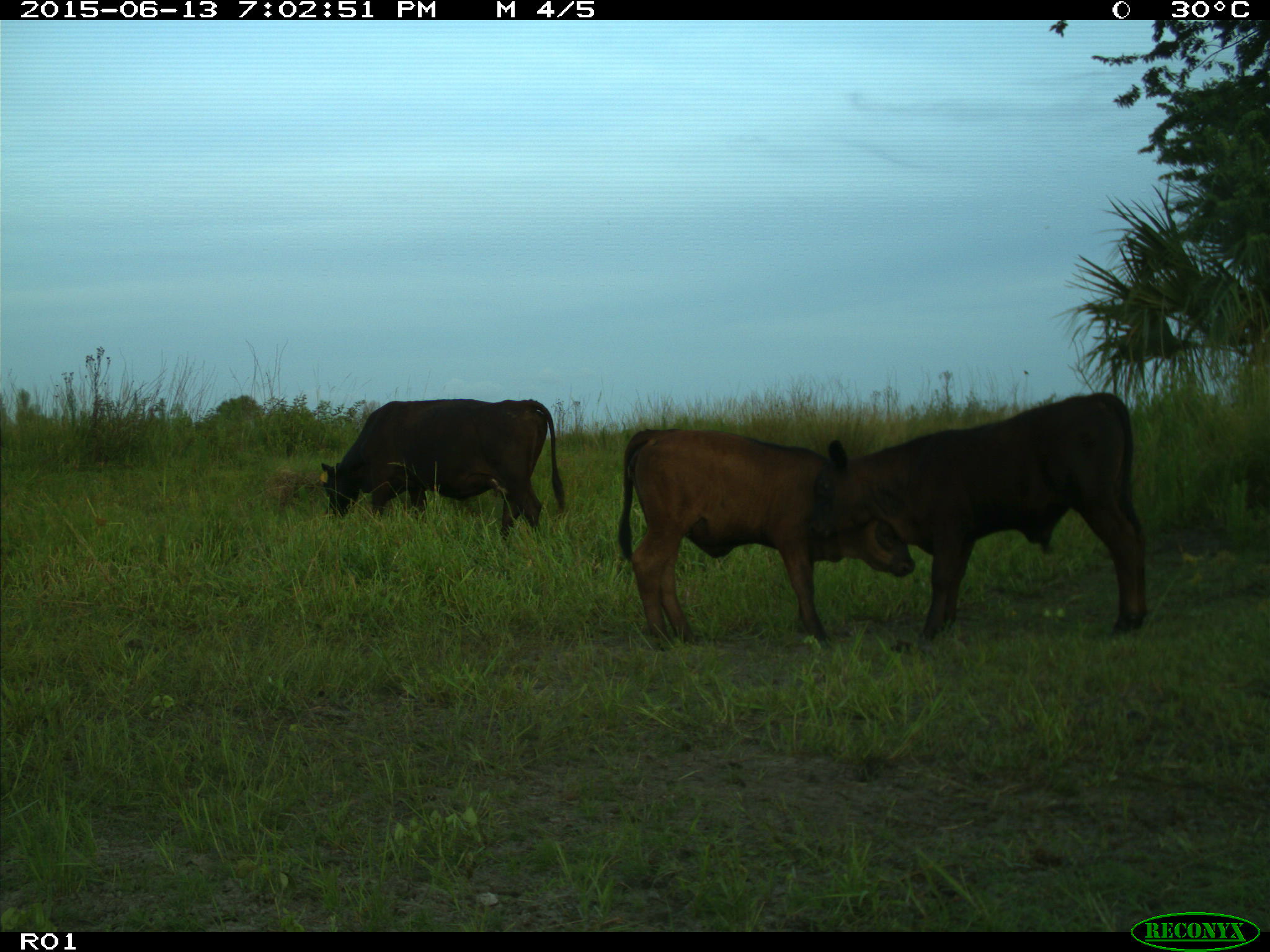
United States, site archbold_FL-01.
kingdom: Animalia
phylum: Chordata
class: Mammalia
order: Artiodactyla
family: Bovidae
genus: Bos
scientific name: Bos taurus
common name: domestic cow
Bos taurus (domestic cow).